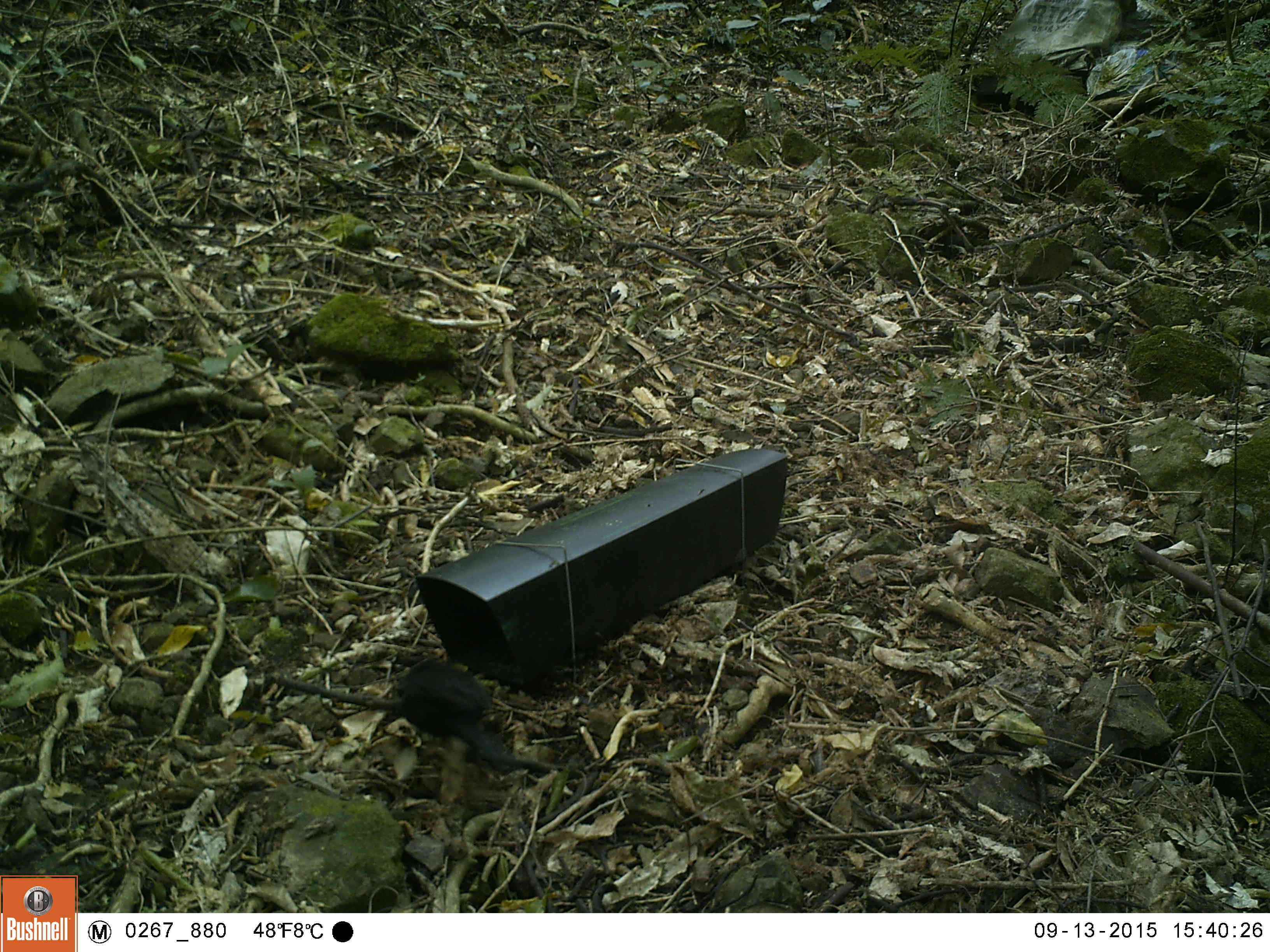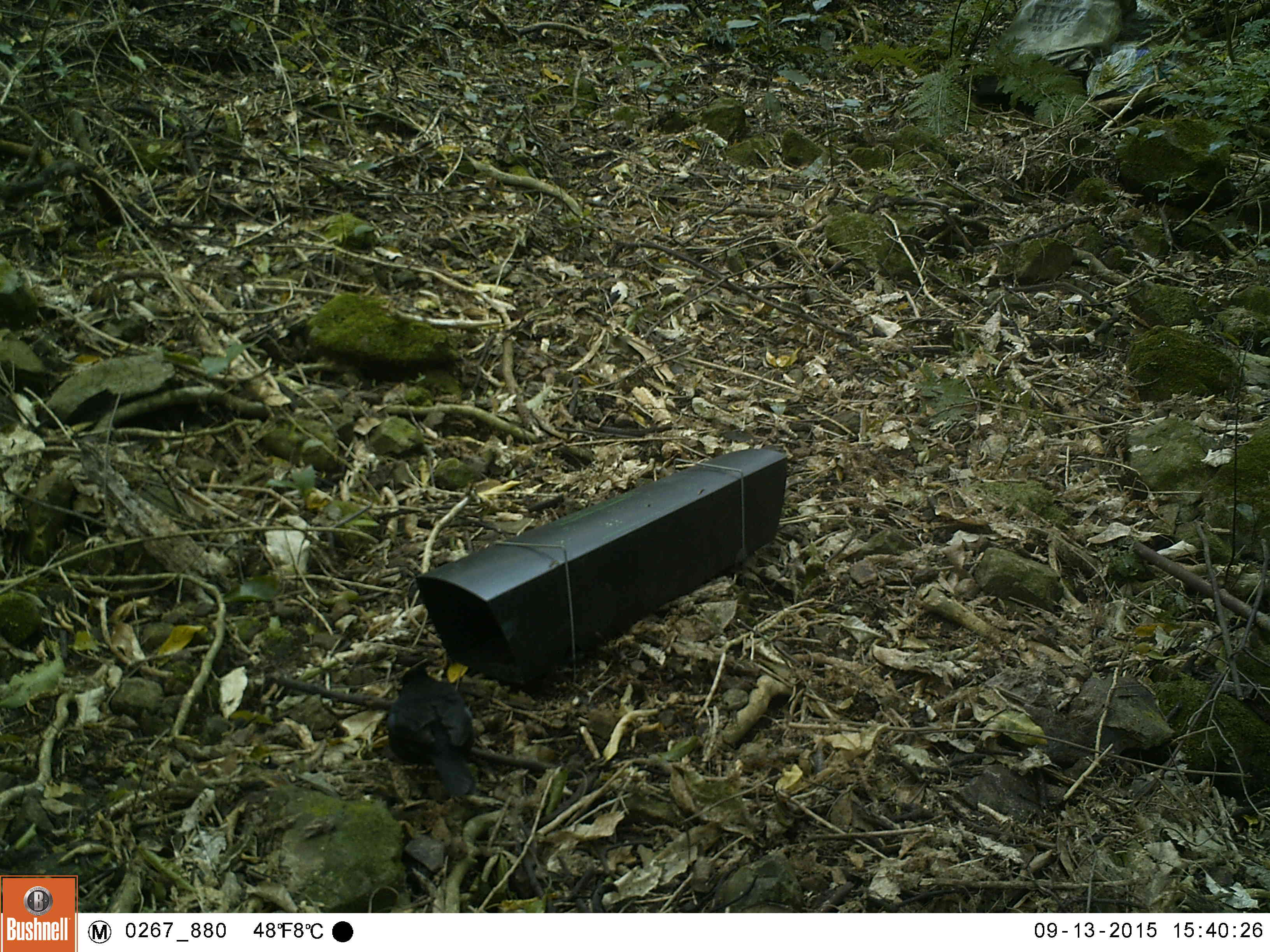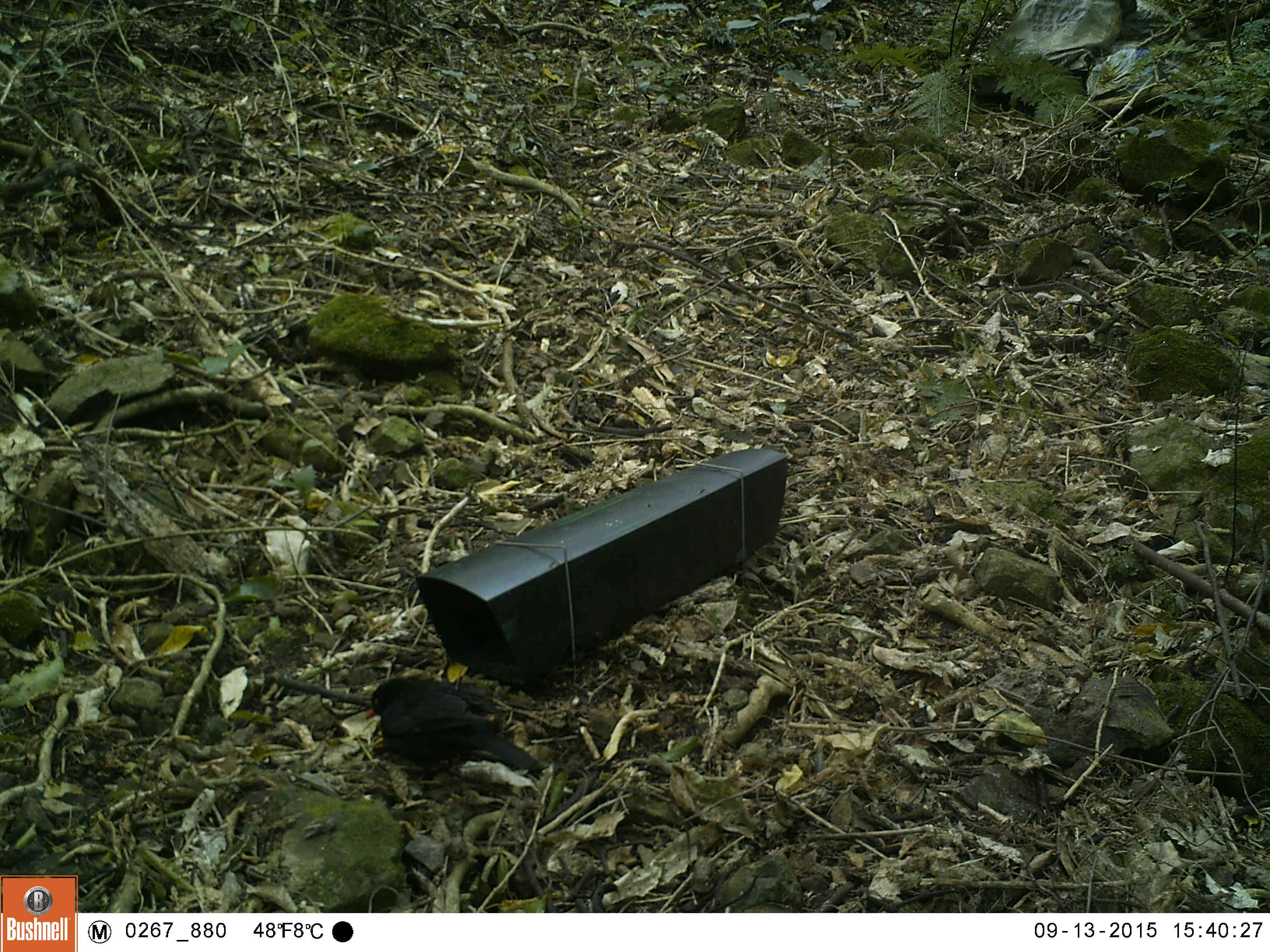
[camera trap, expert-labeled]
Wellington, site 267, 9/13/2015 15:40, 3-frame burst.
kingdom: Animalia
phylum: Chordata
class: Aves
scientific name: Aves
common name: bird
Bird (Aves).